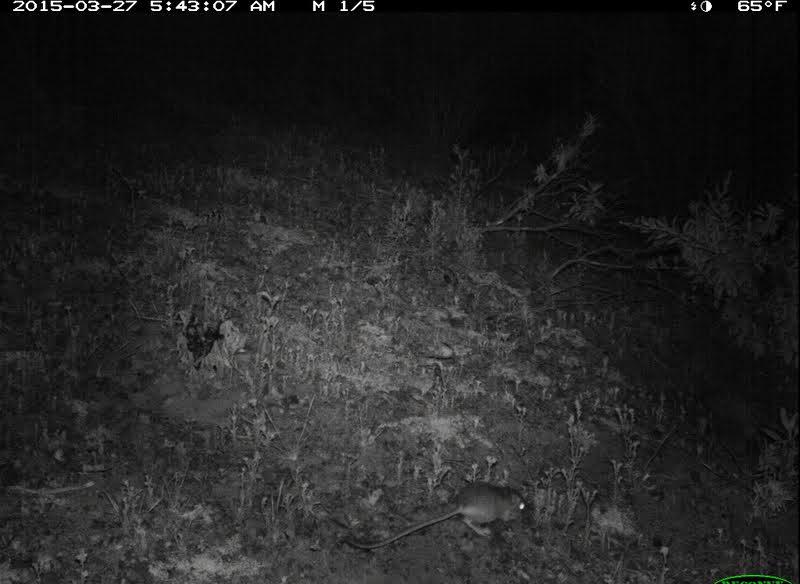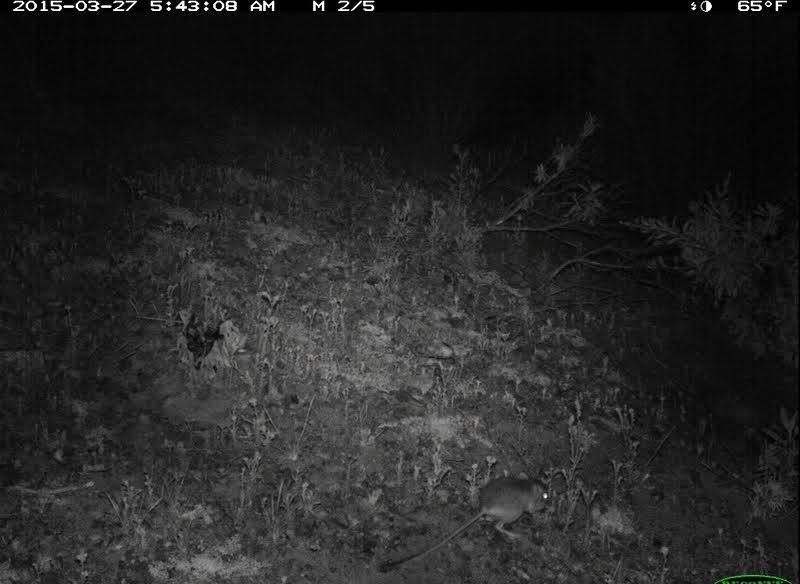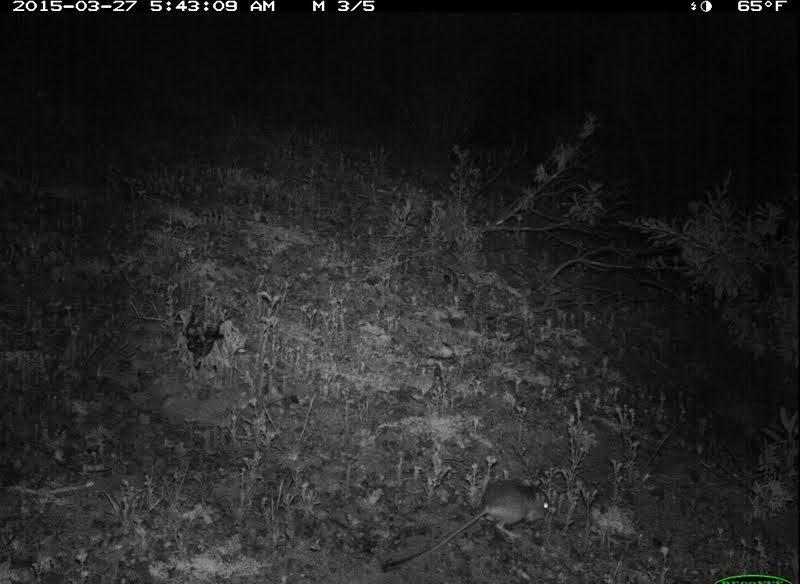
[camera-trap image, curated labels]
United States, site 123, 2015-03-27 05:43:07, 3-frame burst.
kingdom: Animalia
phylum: Chordata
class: Mammalia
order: Rodentia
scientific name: Rodentia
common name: rodent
Rodent (Rodentia).